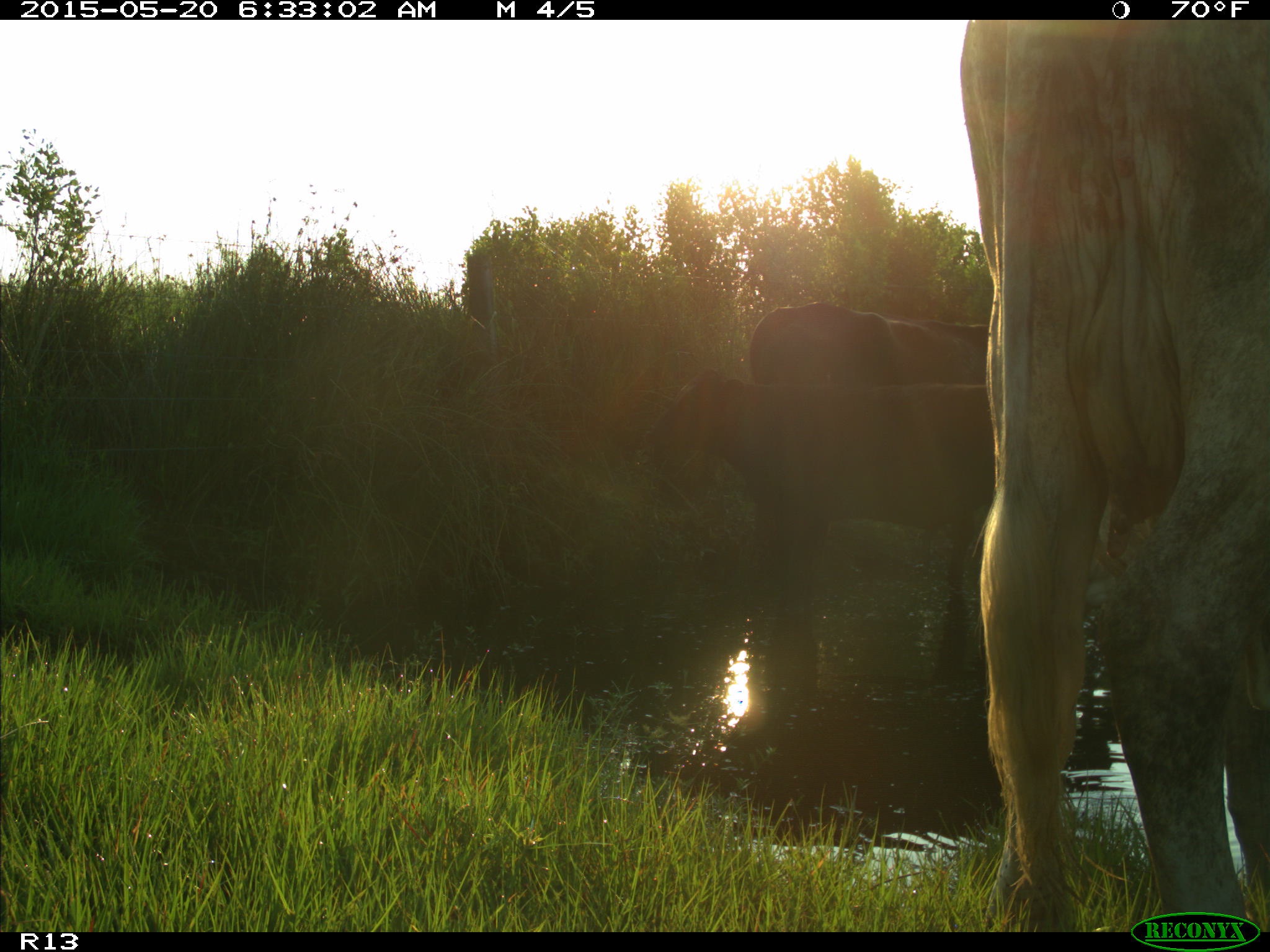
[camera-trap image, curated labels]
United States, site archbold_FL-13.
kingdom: Animalia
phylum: Chordata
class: Mammalia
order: Artiodactyla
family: Bovidae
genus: Bos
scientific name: Bos taurus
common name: domestic cow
Bos taurus (domestic cow).